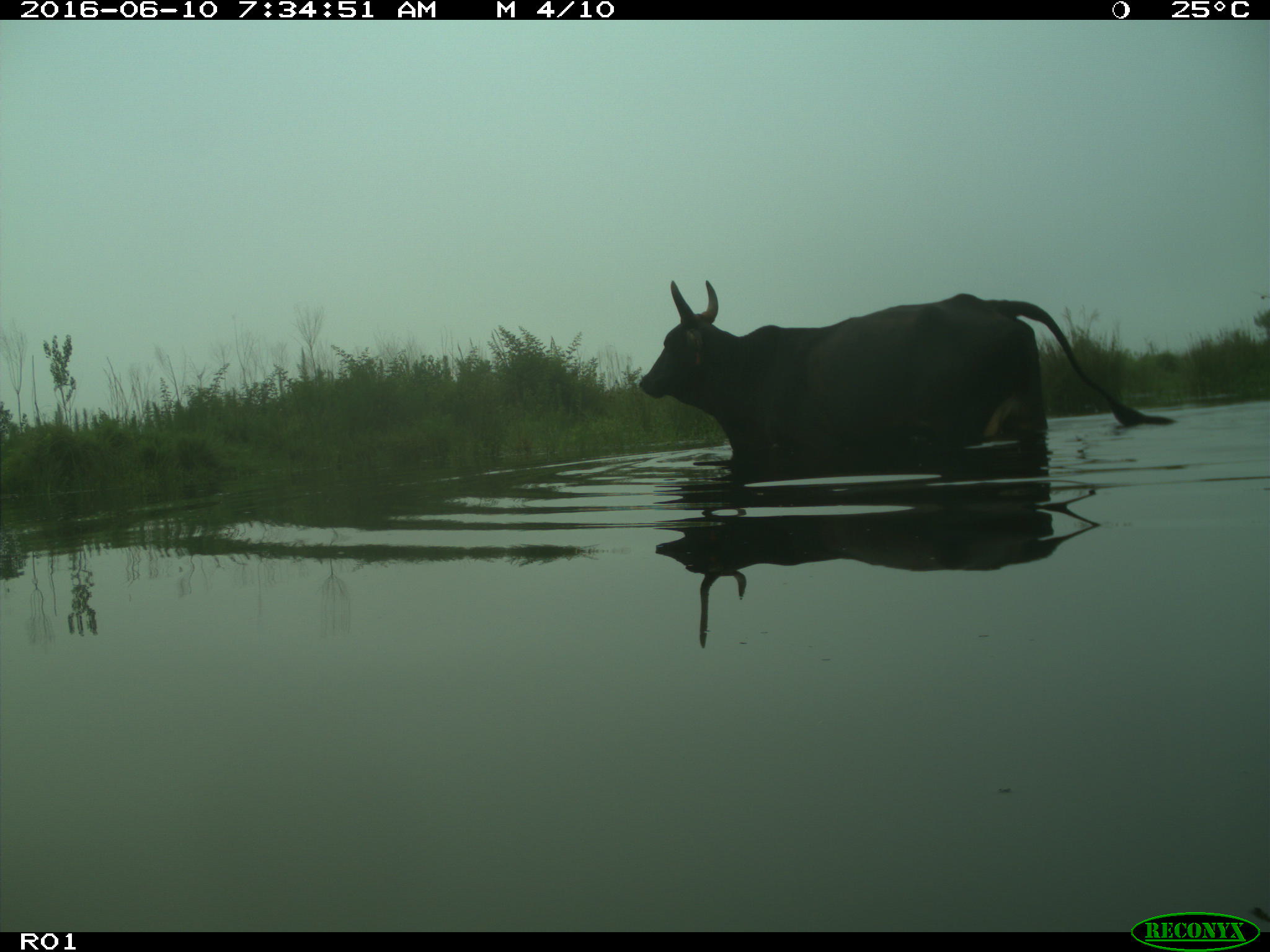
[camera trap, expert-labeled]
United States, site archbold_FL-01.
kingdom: Animalia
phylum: Chordata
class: Mammalia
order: Artiodactyla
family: Bovidae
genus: Bos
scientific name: Bos taurus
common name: domestic cow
Bos taurus (domestic cow).